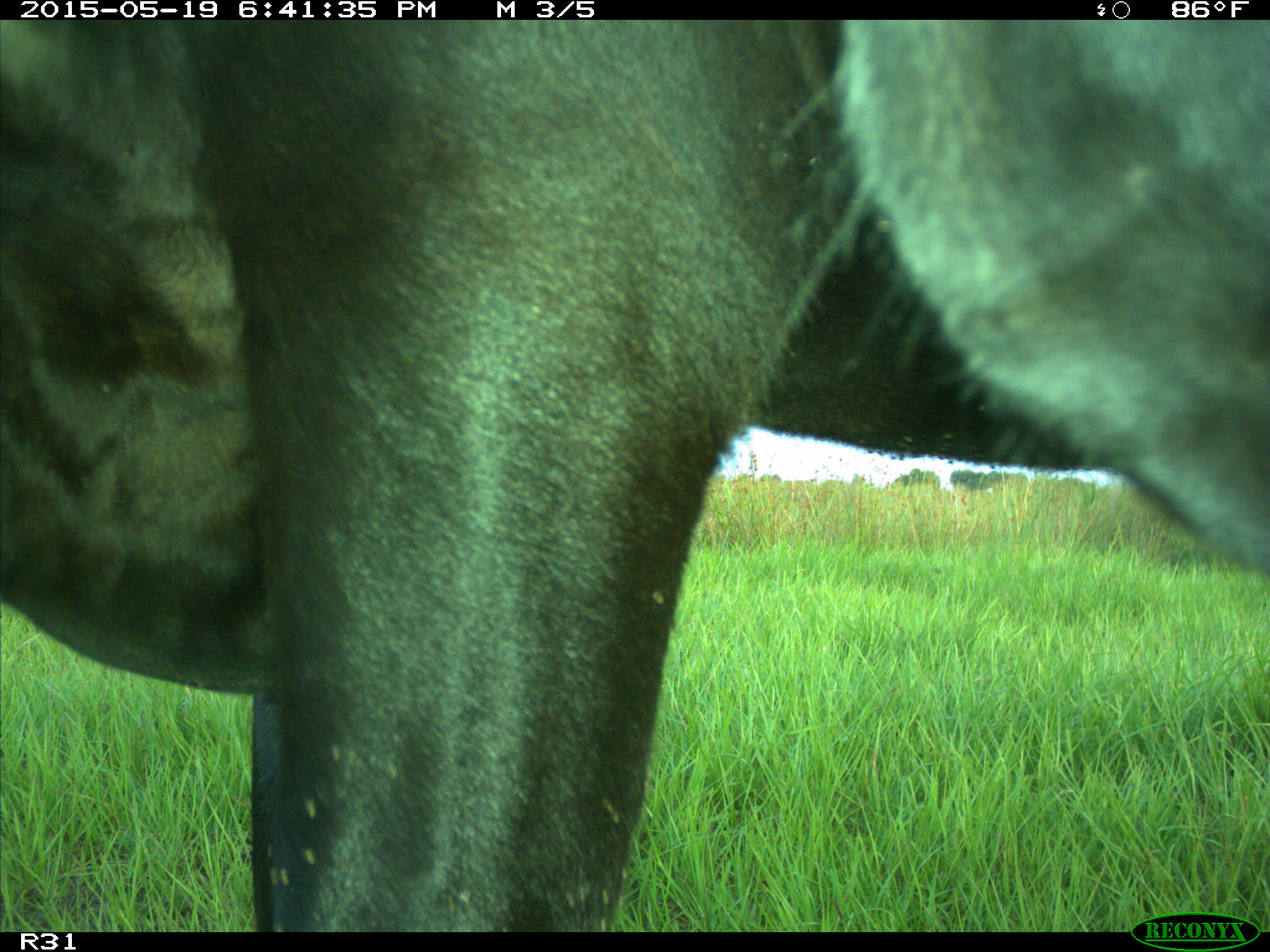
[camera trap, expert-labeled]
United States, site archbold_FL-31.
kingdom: Animalia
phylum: Chordata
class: Mammalia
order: Artiodactyla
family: Bovidae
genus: Bos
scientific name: Bos taurus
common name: domestic cow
Bos taurus (domestic cow).